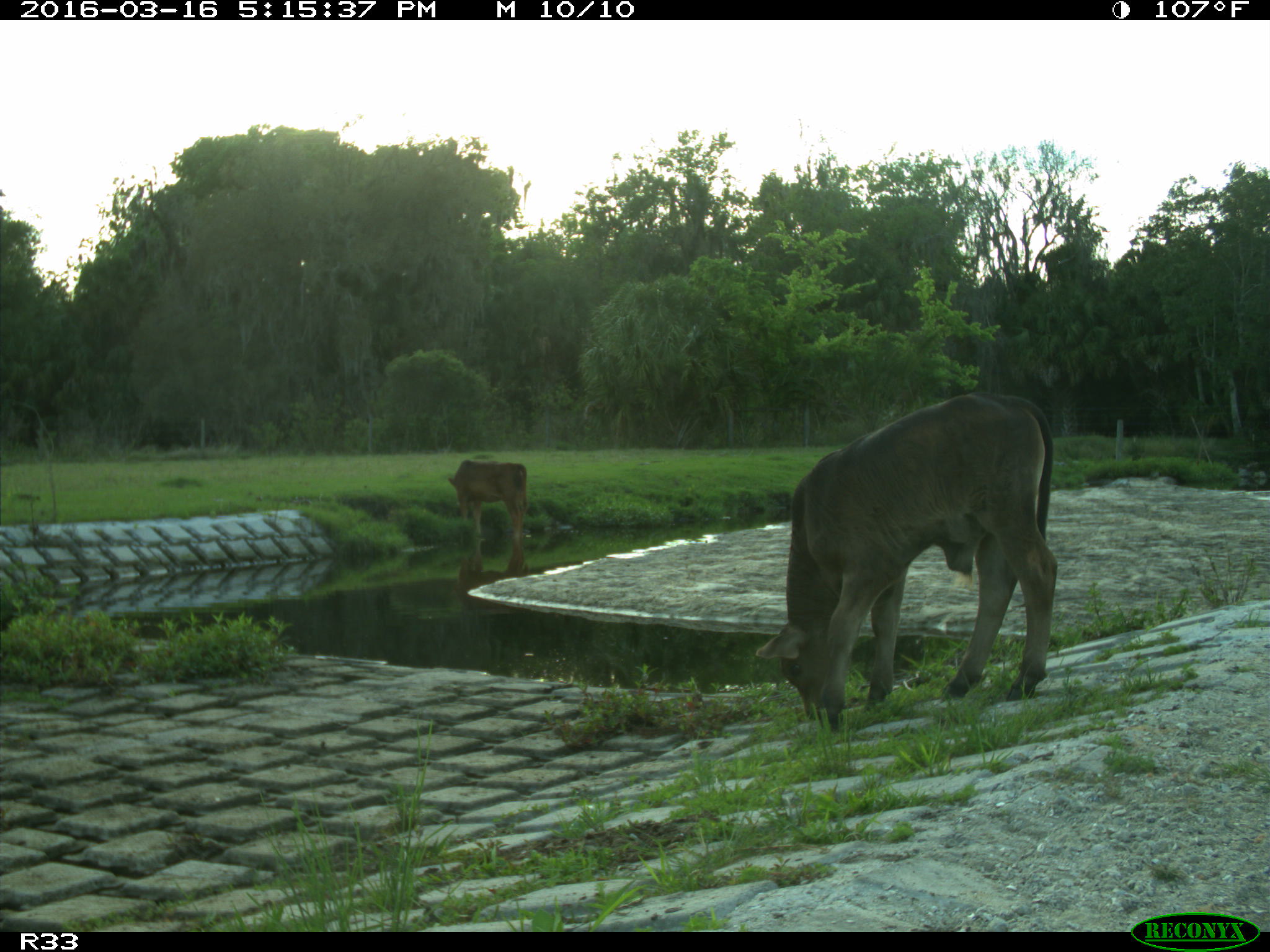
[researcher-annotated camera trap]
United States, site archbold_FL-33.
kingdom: Animalia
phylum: Chordata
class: Mammalia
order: Artiodactyla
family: Bovidae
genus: Bos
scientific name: Bos taurus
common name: domestic cow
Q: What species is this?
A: Bos taurus (domestic cow).